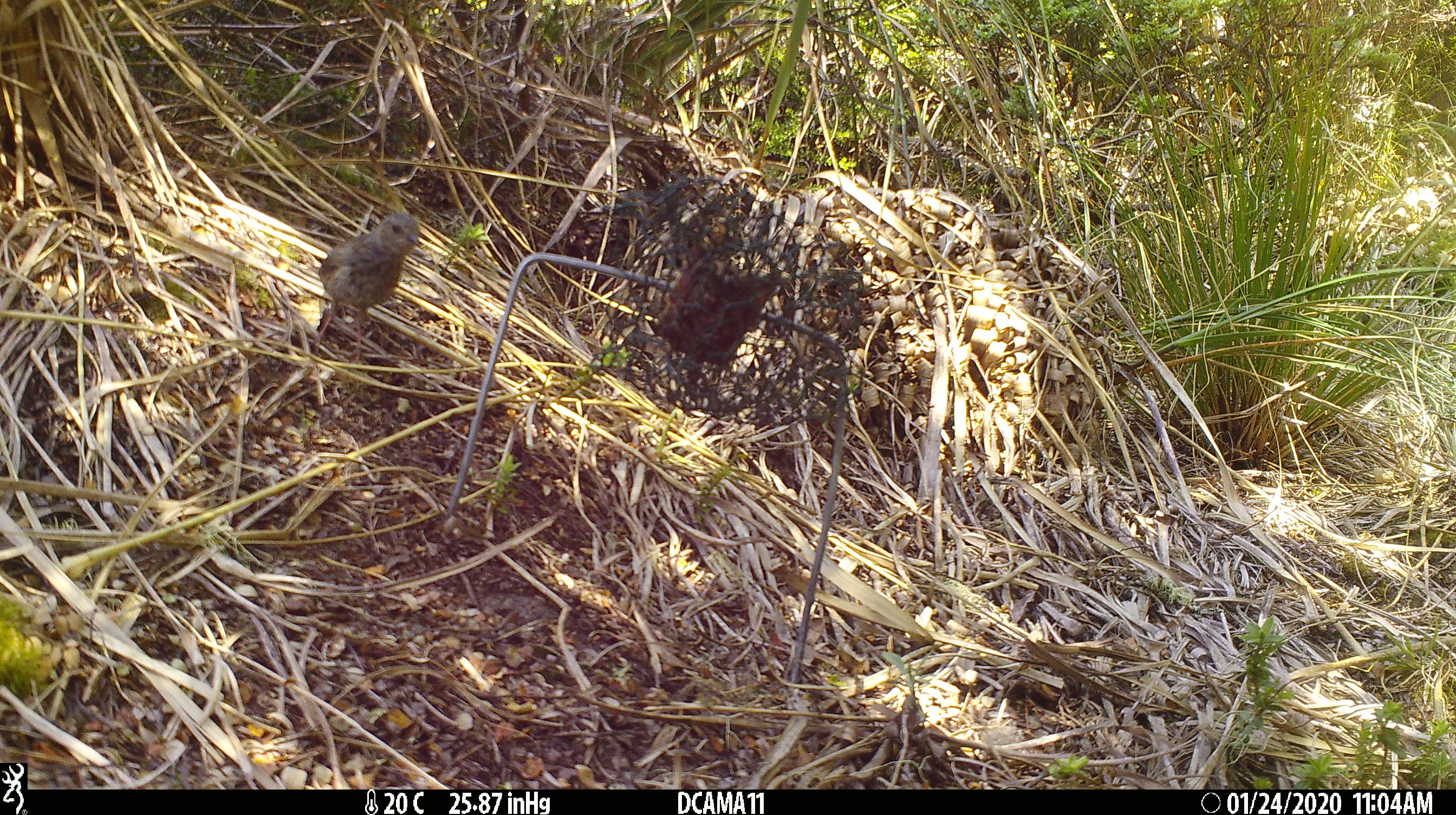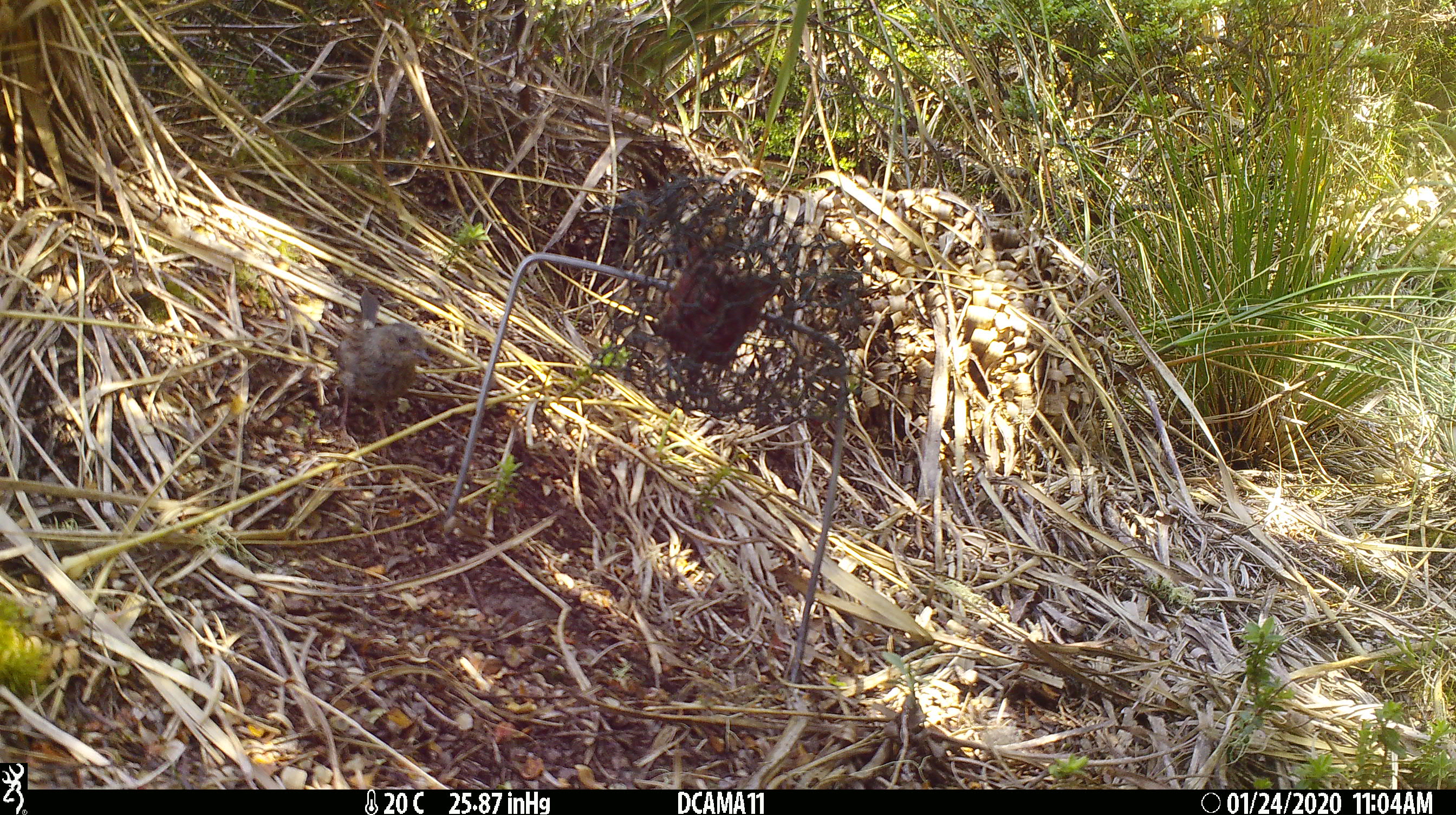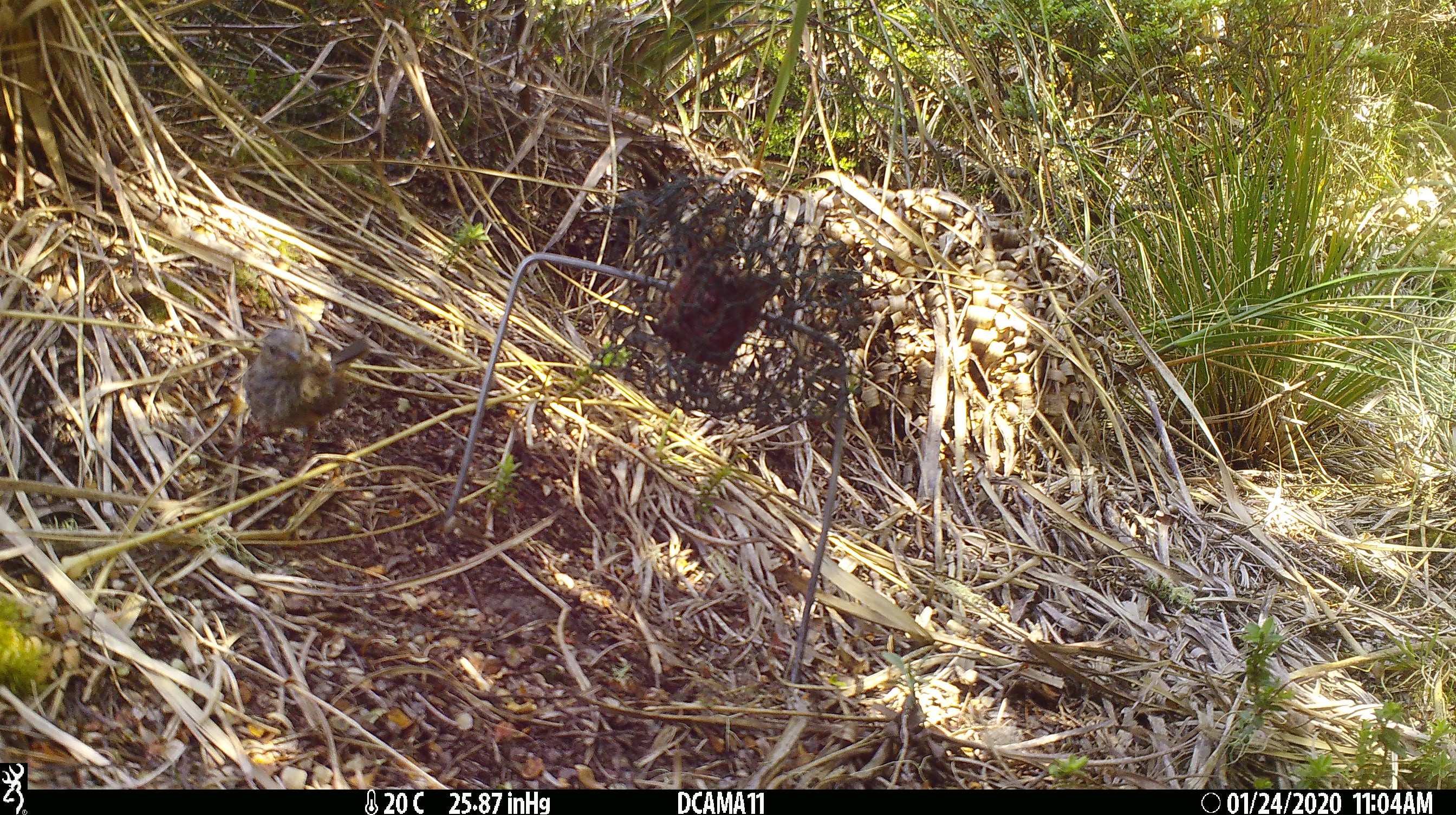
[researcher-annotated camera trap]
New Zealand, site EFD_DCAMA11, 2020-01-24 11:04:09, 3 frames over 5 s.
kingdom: Animalia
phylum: Chordata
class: Aves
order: Passeriformes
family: Prunellidae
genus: Prunella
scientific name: Prunella modularis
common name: dunnock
Dunnock (Prunella modularis).